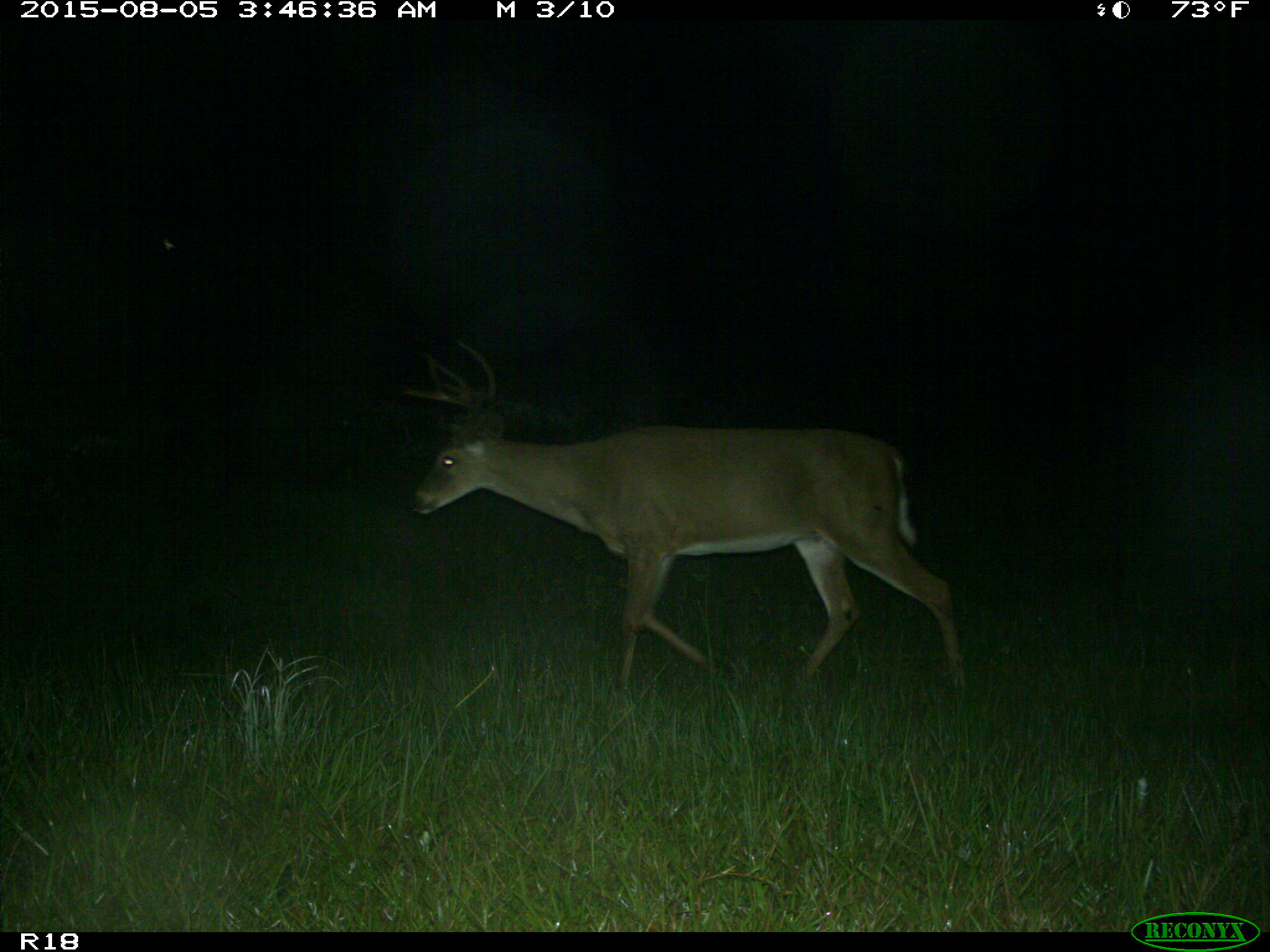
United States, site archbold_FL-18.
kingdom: Animalia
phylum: Chordata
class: Mammalia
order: Artiodactyla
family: Cervidae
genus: Odocoileus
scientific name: Odocoileus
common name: deer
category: unidentified deer